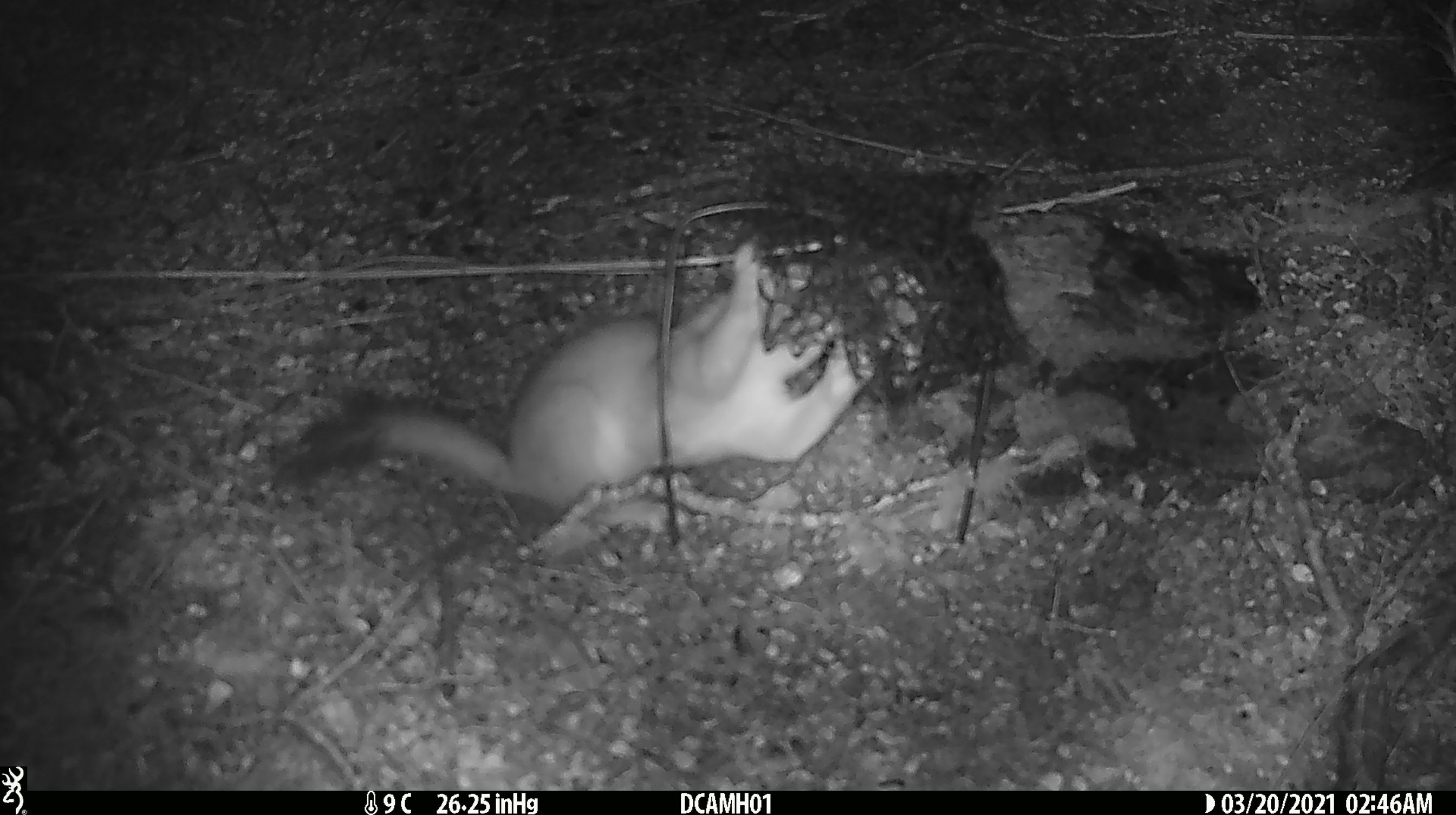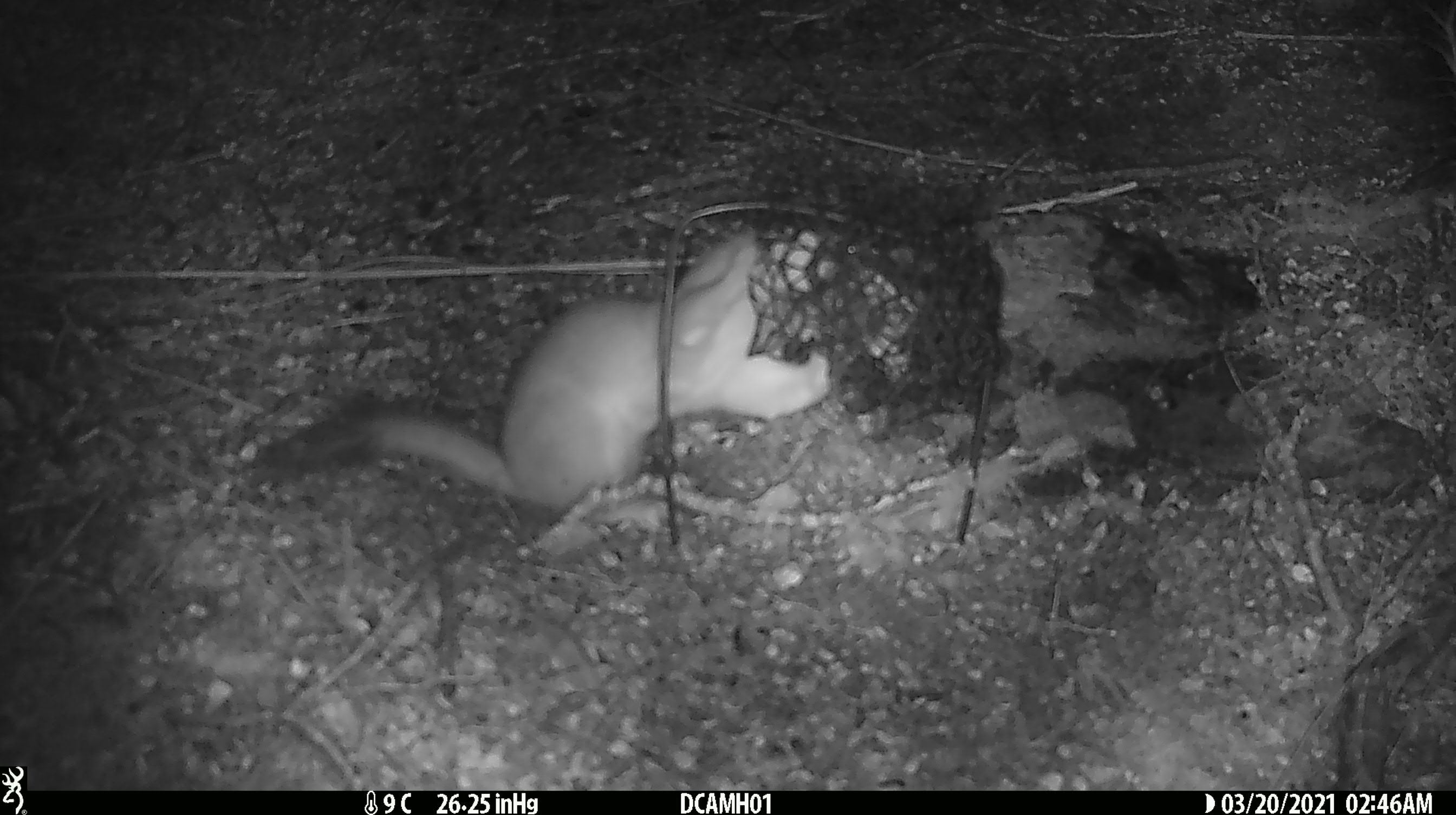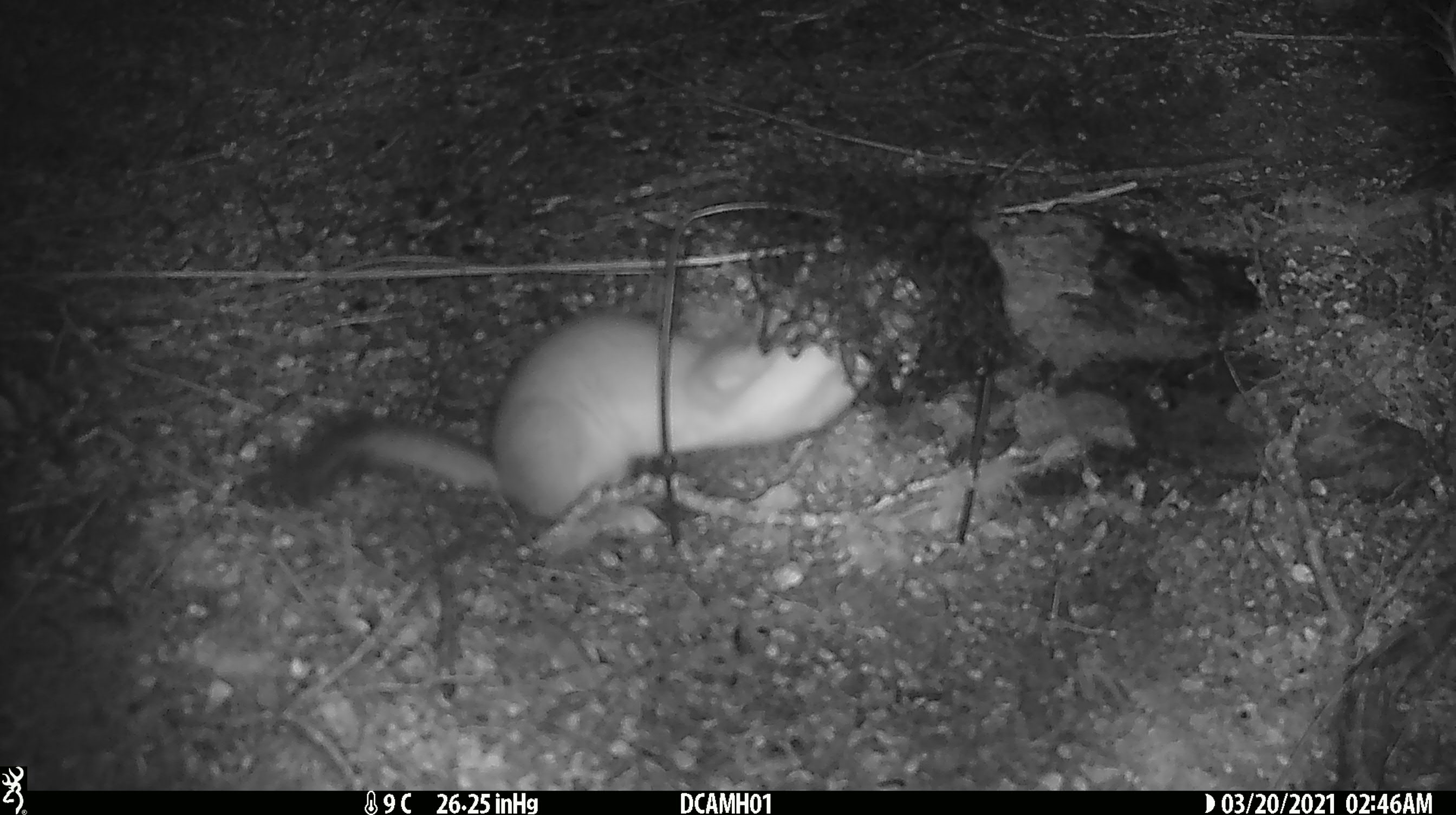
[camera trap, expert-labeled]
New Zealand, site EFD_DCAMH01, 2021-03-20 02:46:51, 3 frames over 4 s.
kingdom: Animalia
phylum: Chordata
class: Mammalia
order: Carnivora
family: Mustelidae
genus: Mustela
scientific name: Mustela erminea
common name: stoat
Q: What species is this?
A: Stoat (Mustela erminea).